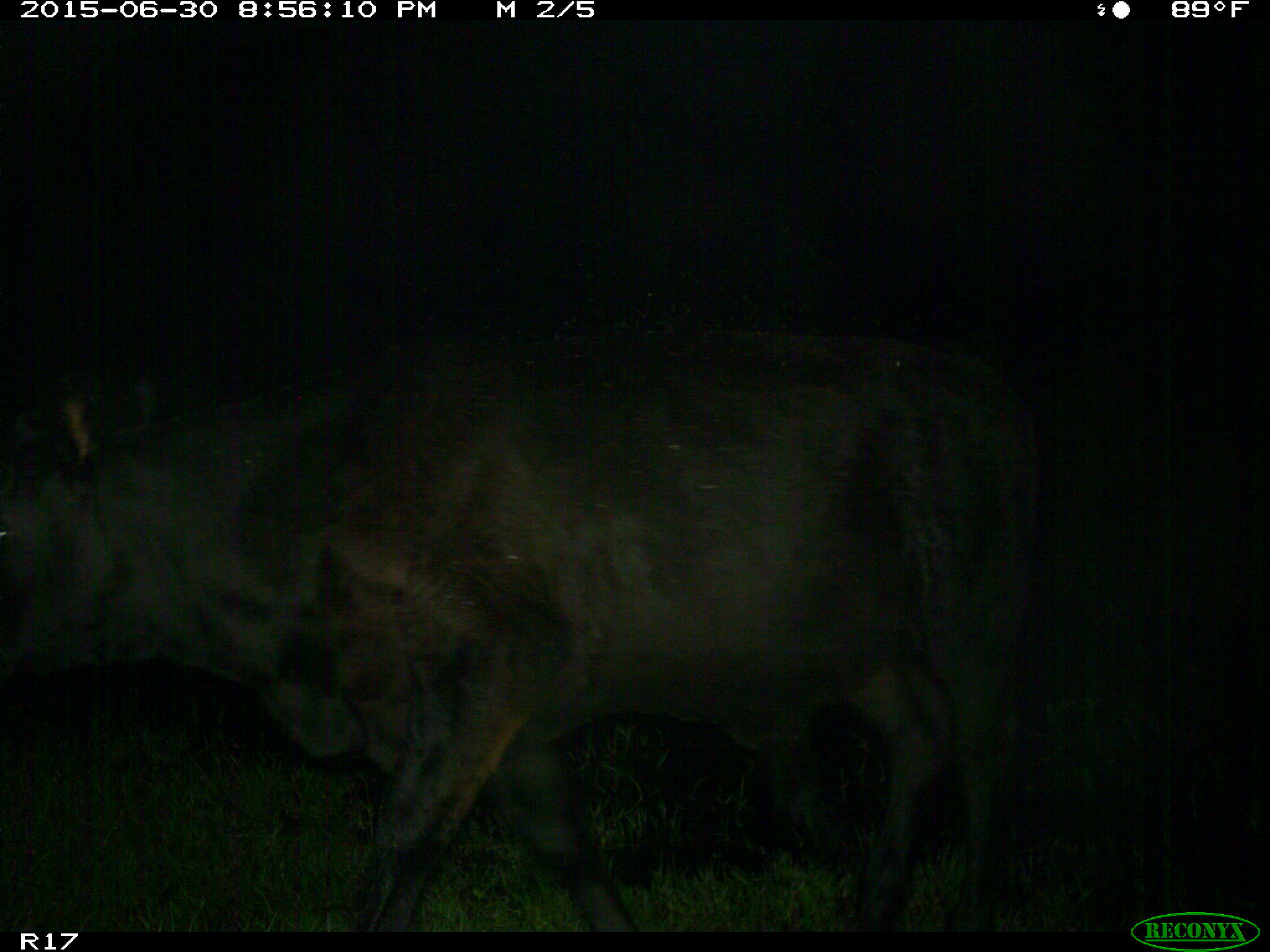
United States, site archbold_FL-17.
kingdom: Animalia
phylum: Chordata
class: Mammalia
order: Artiodactyla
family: Bovidae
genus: Bos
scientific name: Bos taurus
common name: domestic cow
Bos taurus (domestic cow).